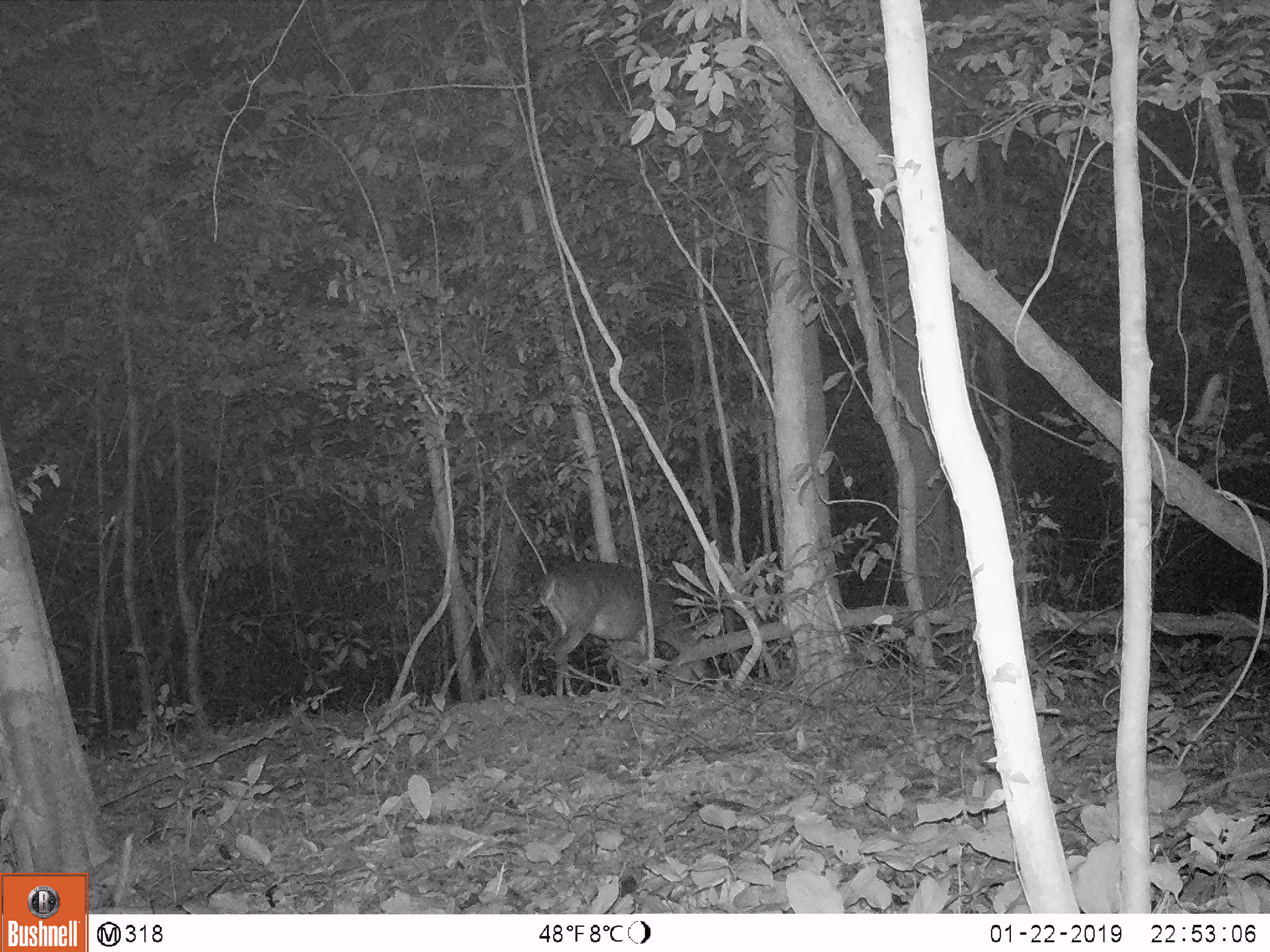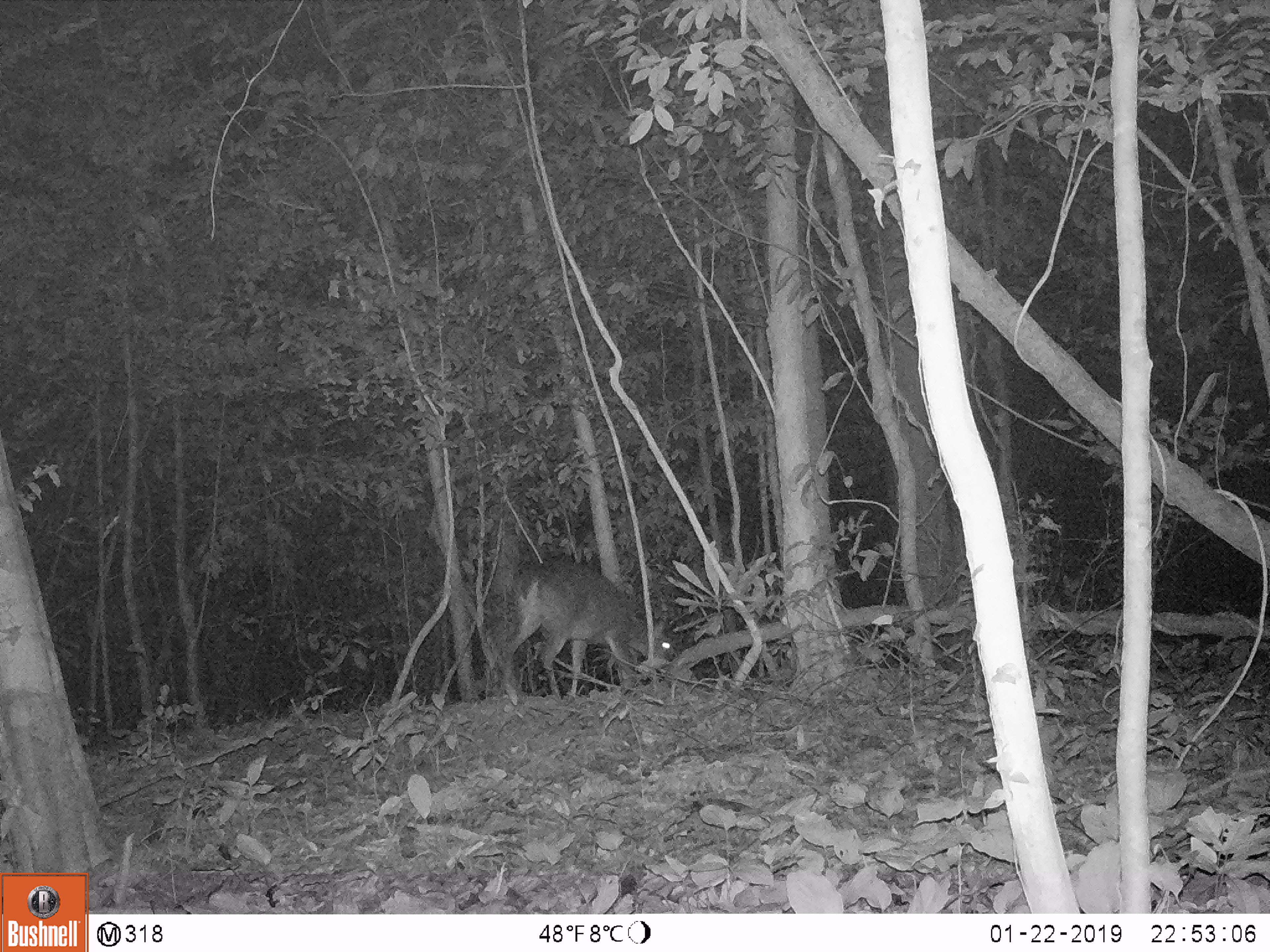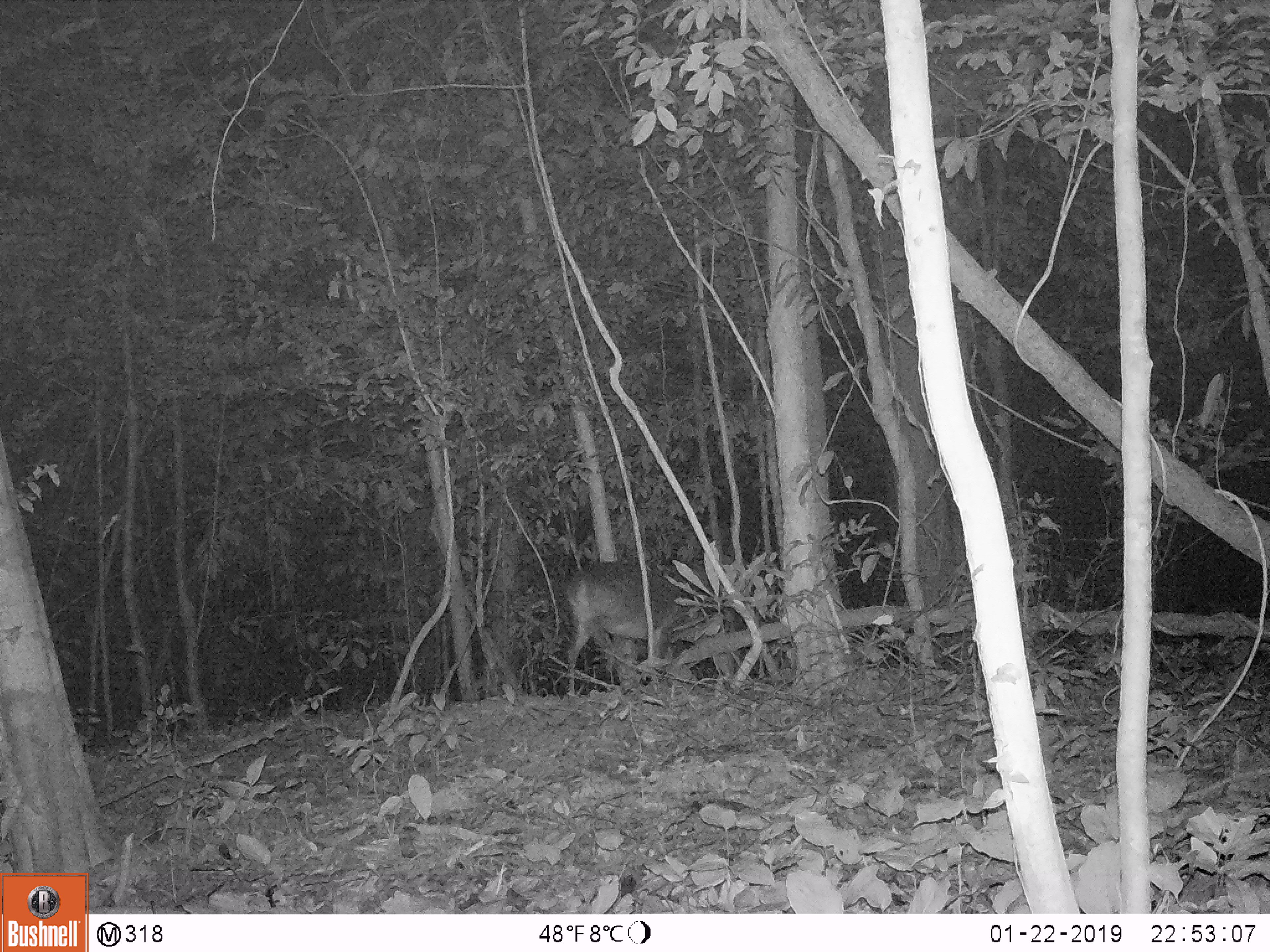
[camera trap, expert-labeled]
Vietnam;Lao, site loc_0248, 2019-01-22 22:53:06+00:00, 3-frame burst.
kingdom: Animalia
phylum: Chordata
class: Mammalia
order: Artiodactyla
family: Cervidae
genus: Muntiacus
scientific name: Muntiacus vuquangensis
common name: large-antlered muntjac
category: large antlered muntjac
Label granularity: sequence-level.